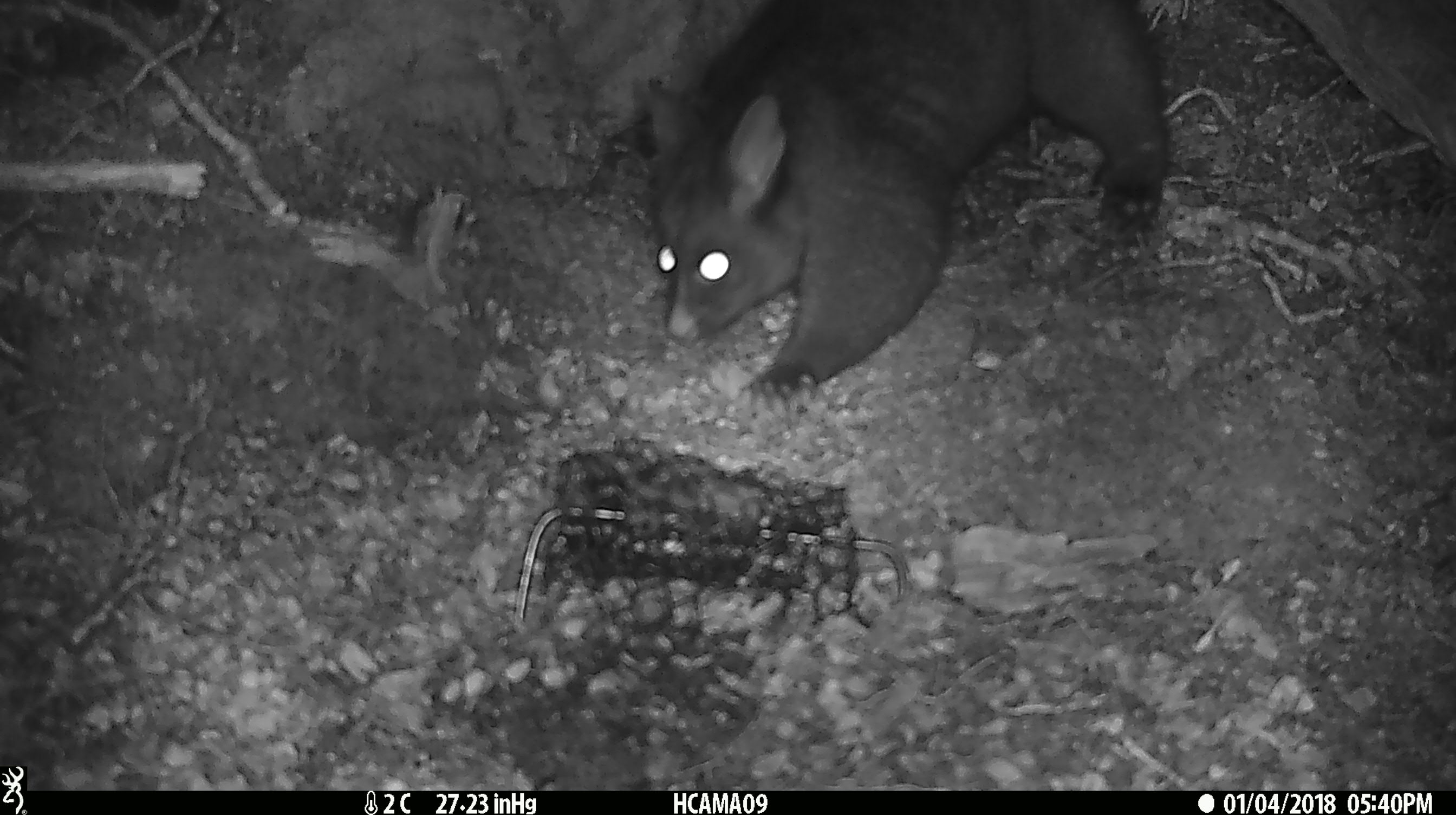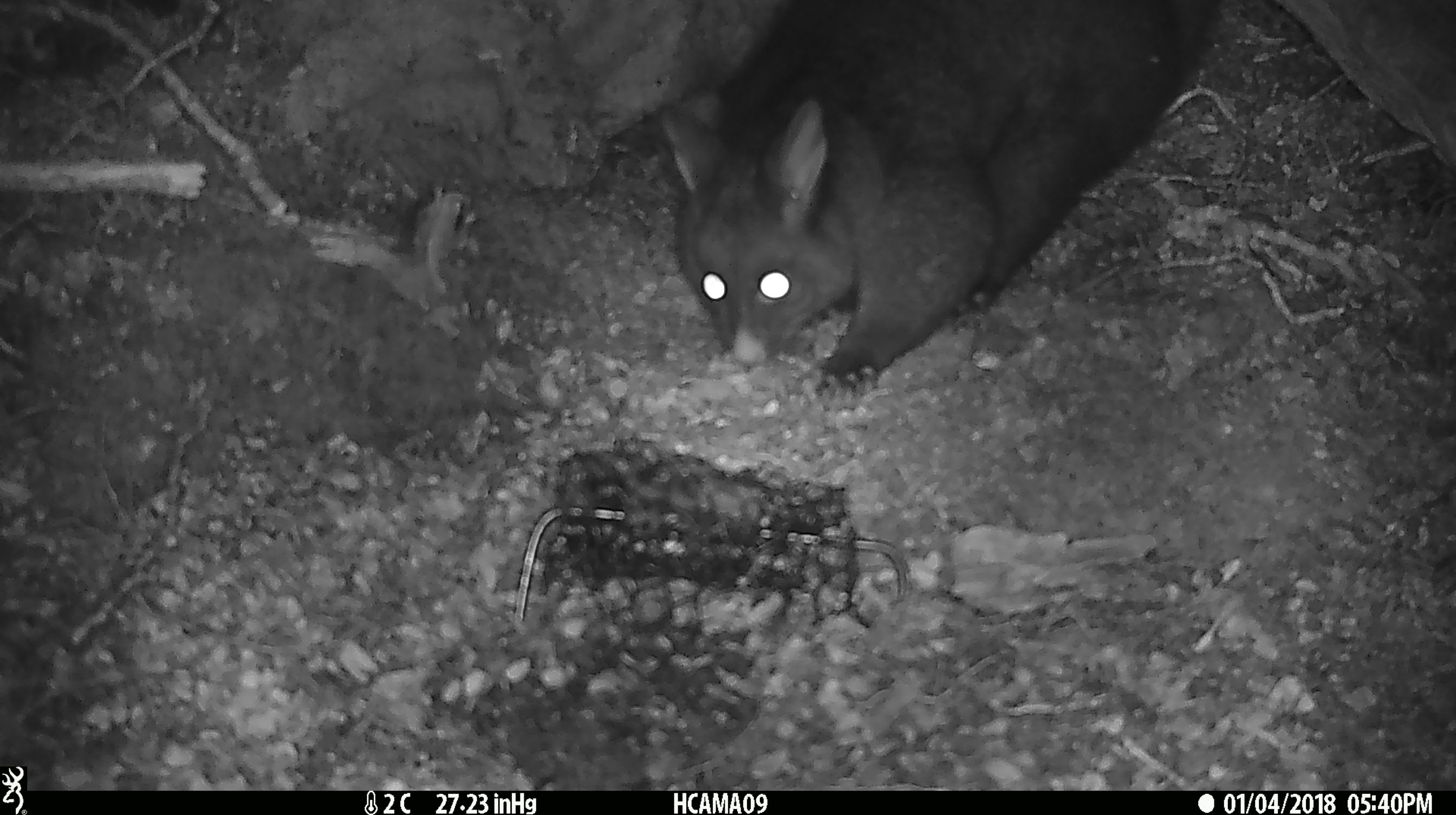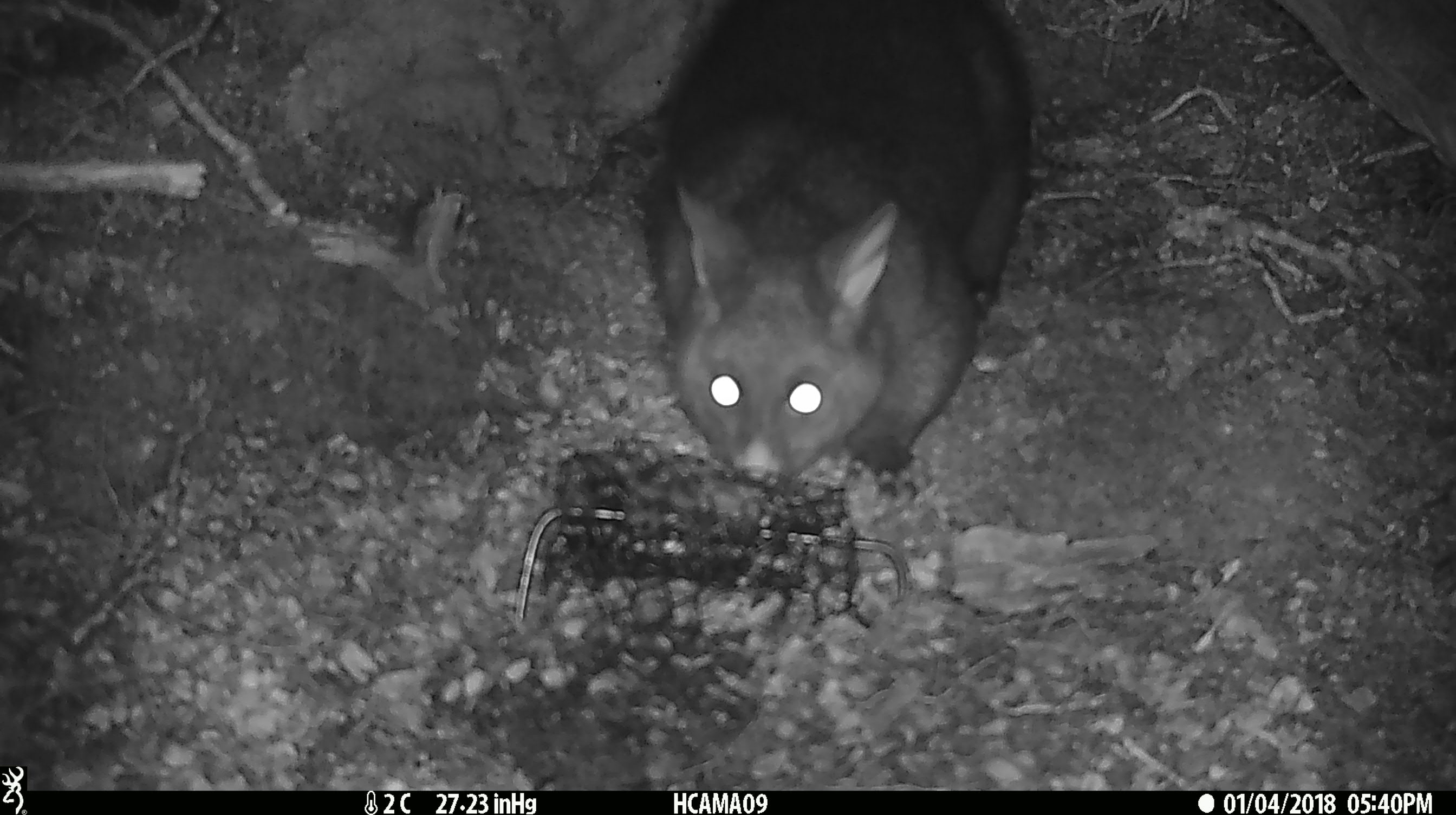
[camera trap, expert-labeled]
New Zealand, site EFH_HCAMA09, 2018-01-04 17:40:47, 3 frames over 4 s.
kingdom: Animalia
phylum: Chordata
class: Mammalia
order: Diprotodontia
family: Phalangeridae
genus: Trichosurus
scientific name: Trichosurus vulpecula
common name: common brushtail possum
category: possum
Possum (common brushtail possum) (Trichosurus vulpecula).